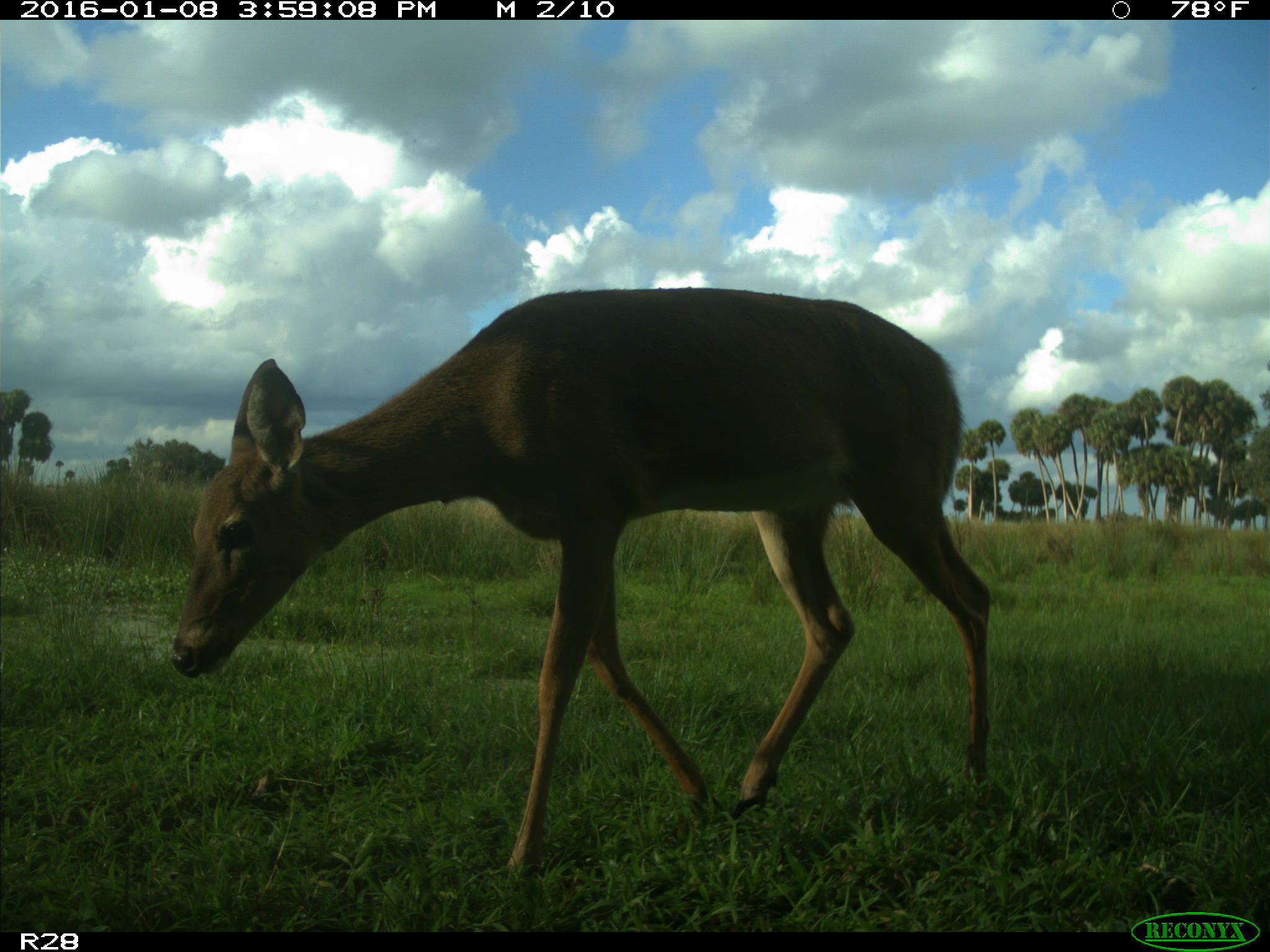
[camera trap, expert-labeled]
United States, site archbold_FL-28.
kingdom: Animalia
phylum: Chordata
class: Mammalia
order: Artiodactyla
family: Cervidae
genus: Odocoileus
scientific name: Odocoileus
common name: deer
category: unidentified deer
Unidentified deer (deer) (Odocoileus).